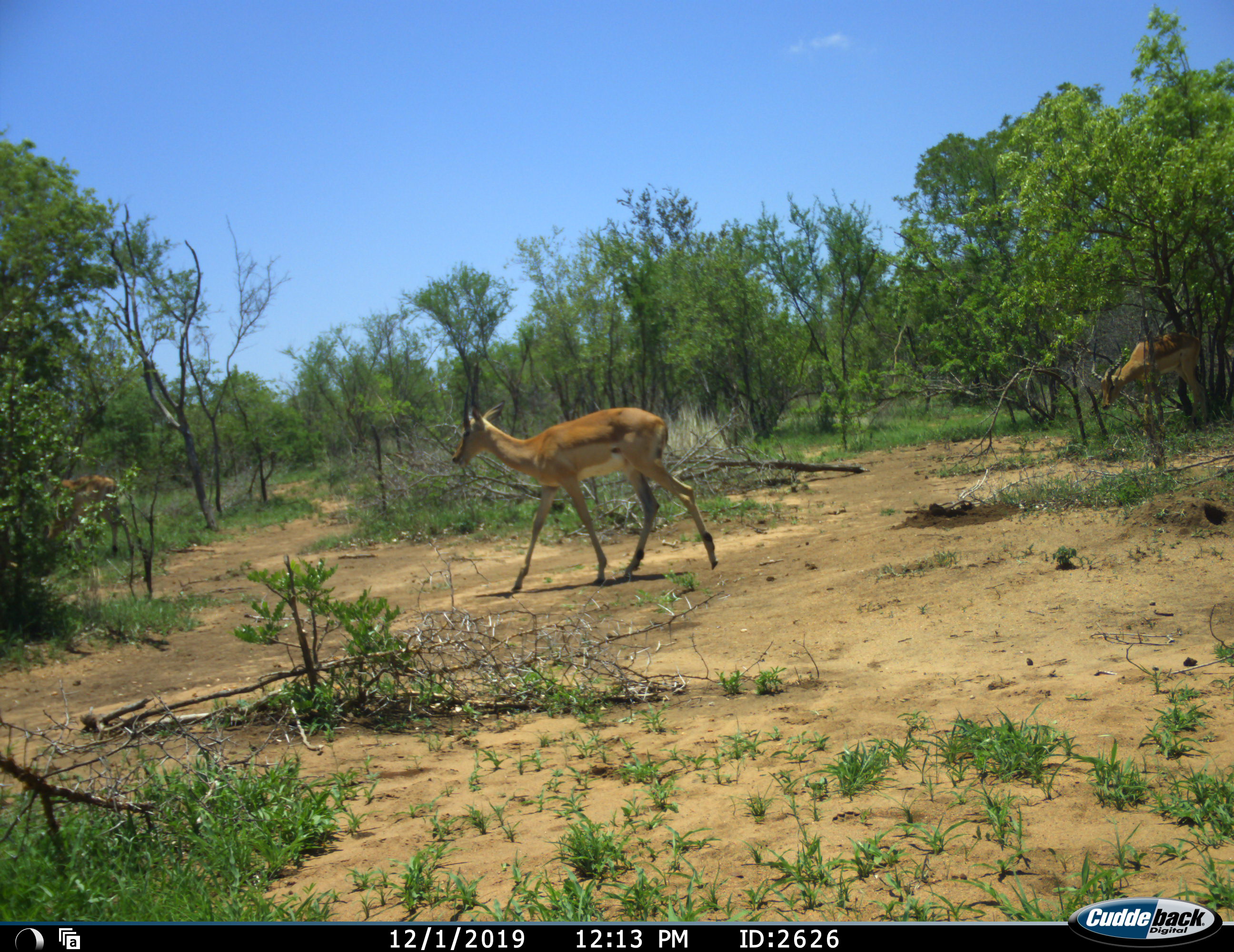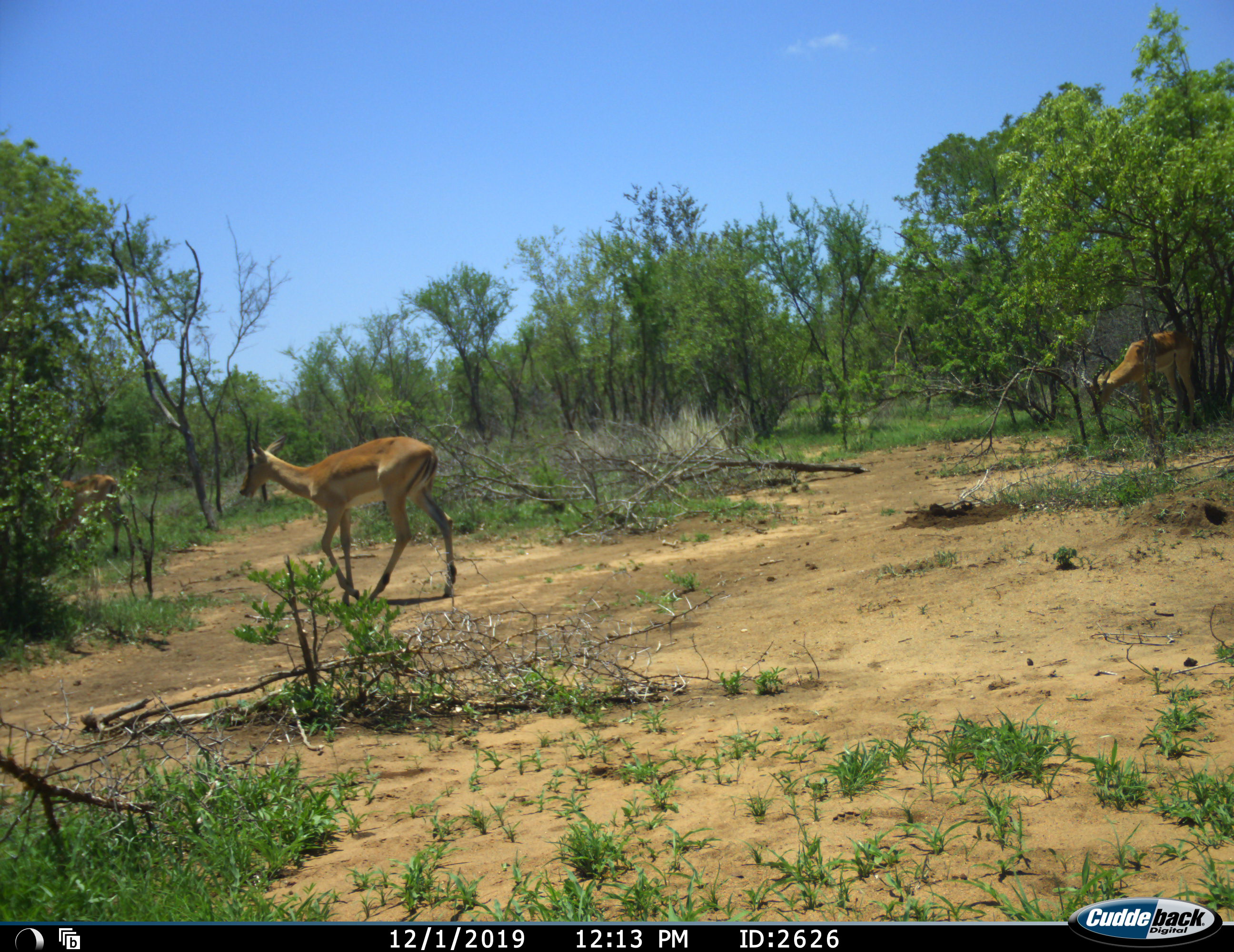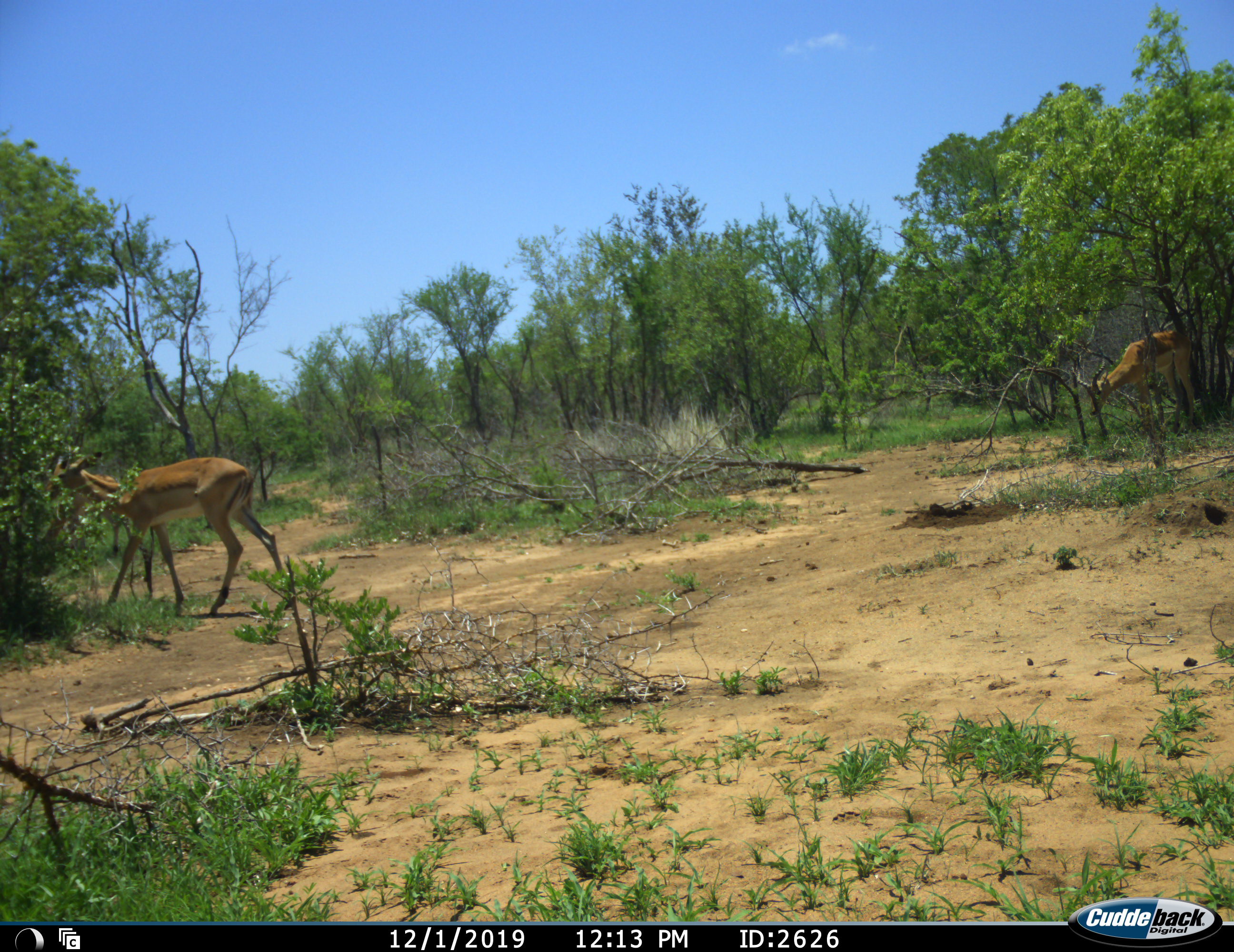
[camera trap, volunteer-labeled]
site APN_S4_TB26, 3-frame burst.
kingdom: Animalia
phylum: Chordata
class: Mammalia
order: Artiodactyla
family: Bovidae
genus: Aepyceros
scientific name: Aepyceros melampus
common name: impala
Impala (Aepyceros melampus), count 3. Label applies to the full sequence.